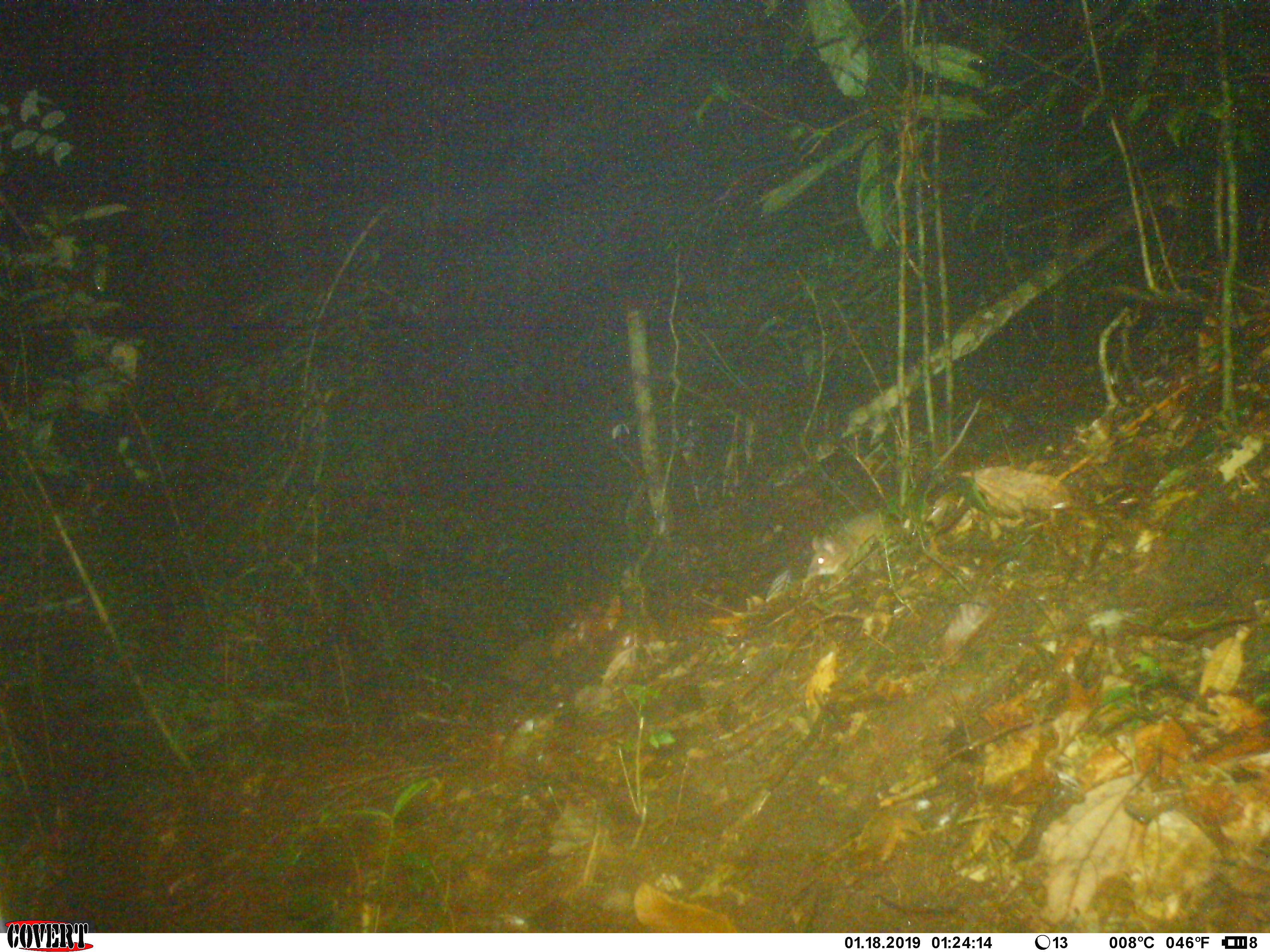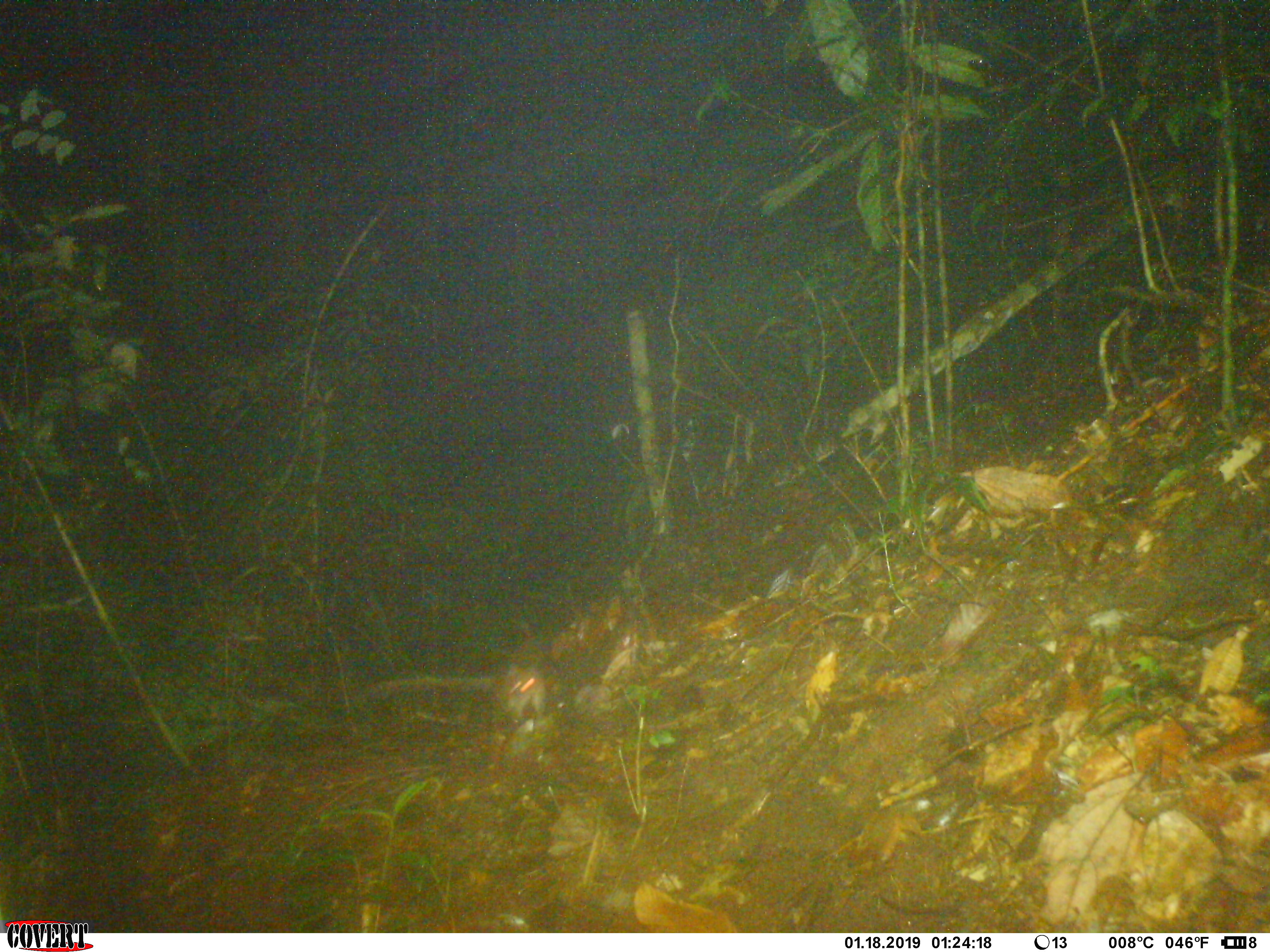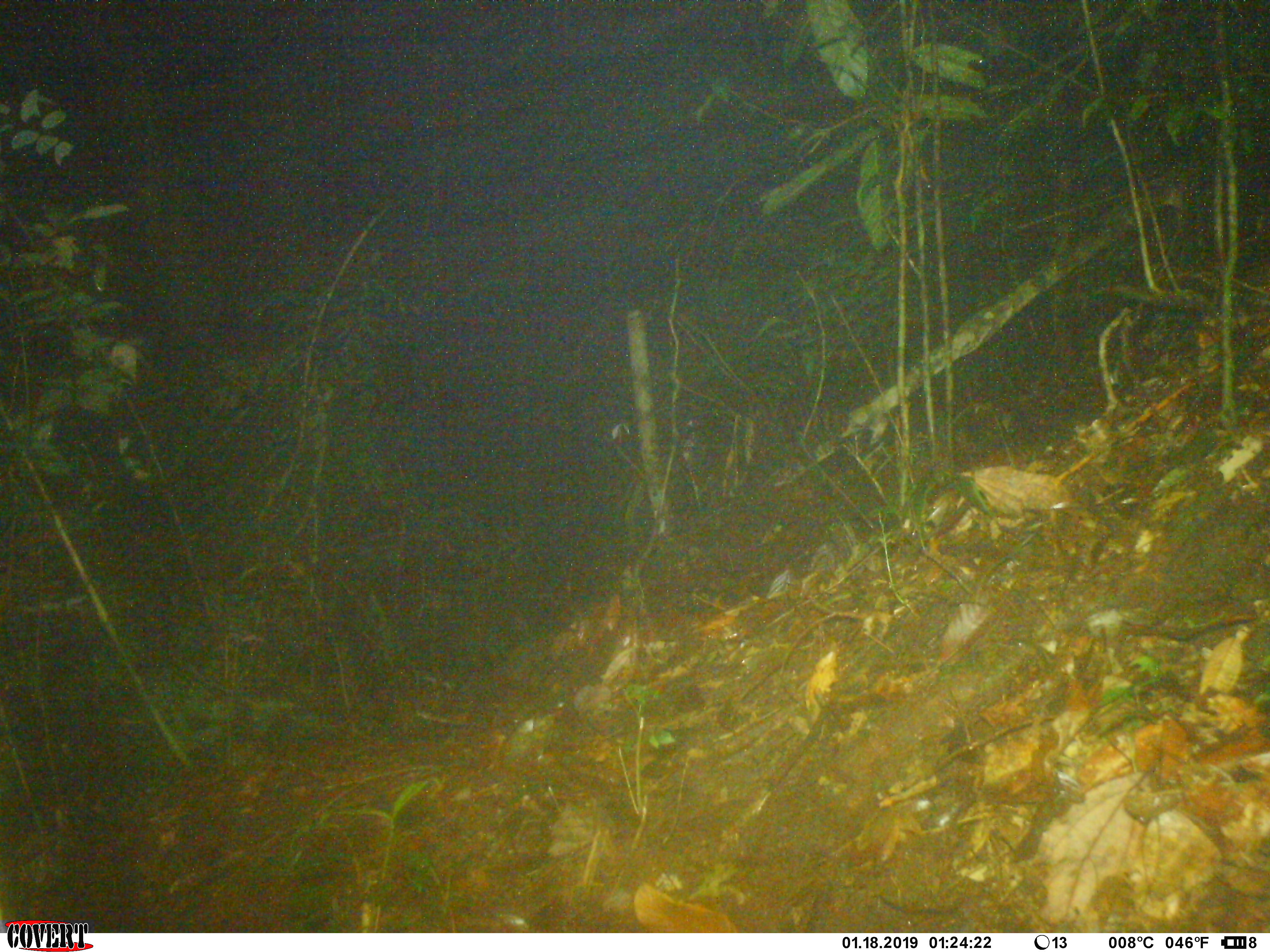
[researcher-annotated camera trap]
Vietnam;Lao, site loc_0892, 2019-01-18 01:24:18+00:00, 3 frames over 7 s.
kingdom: Animalia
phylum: Chordata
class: Mammalia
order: Rodentia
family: Muridae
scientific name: Muridae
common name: old-world mice and rats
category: unidentified murid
Unidentified murid (old-world mice and rats) (Muridae). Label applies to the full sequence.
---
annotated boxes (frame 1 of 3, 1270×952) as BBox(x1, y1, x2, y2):
unidentified murid: BBox(803, 510, 887, 585)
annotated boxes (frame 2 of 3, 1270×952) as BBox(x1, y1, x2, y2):
unidentified murid: BBox(377, 659, 552, 724)